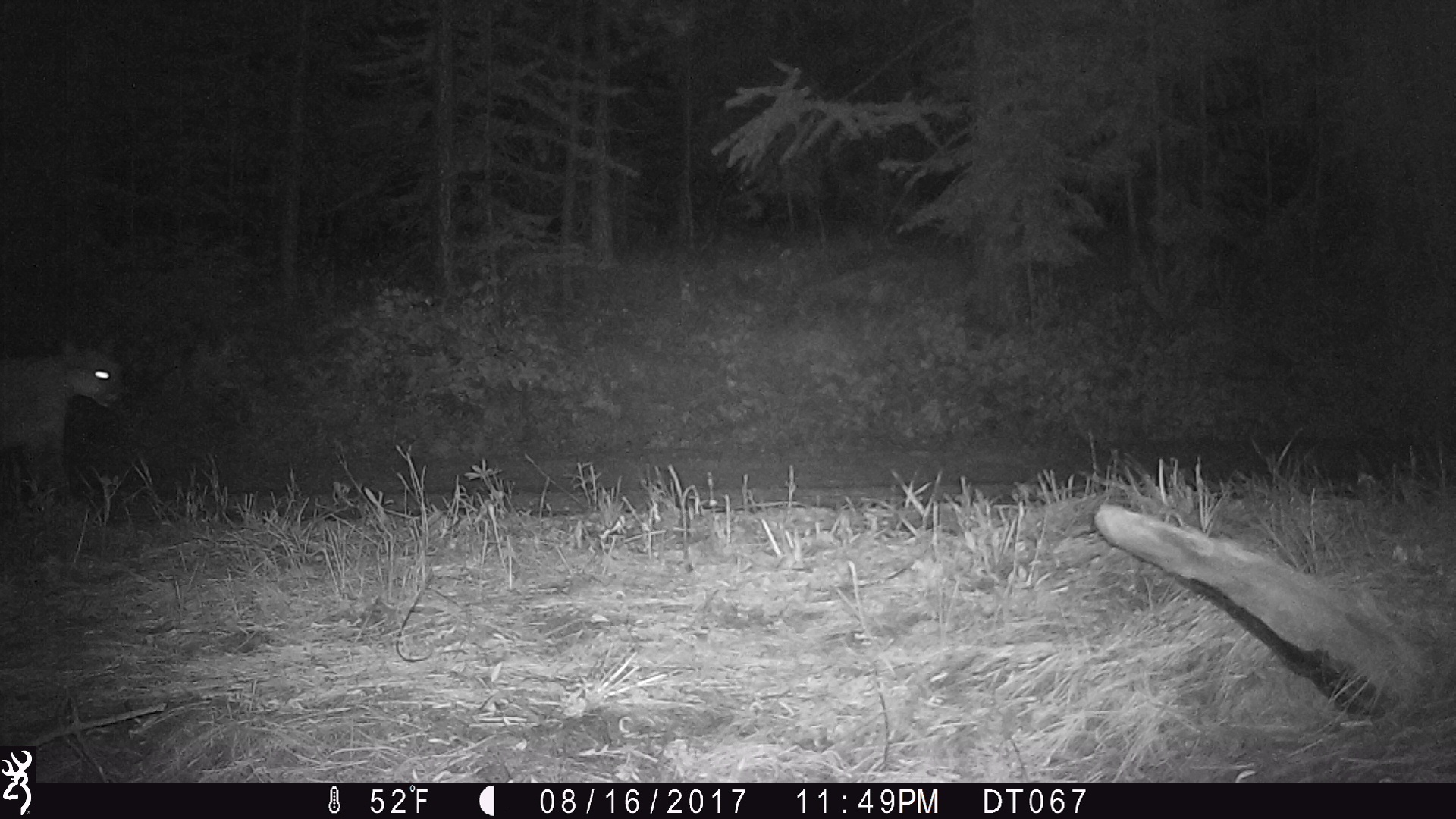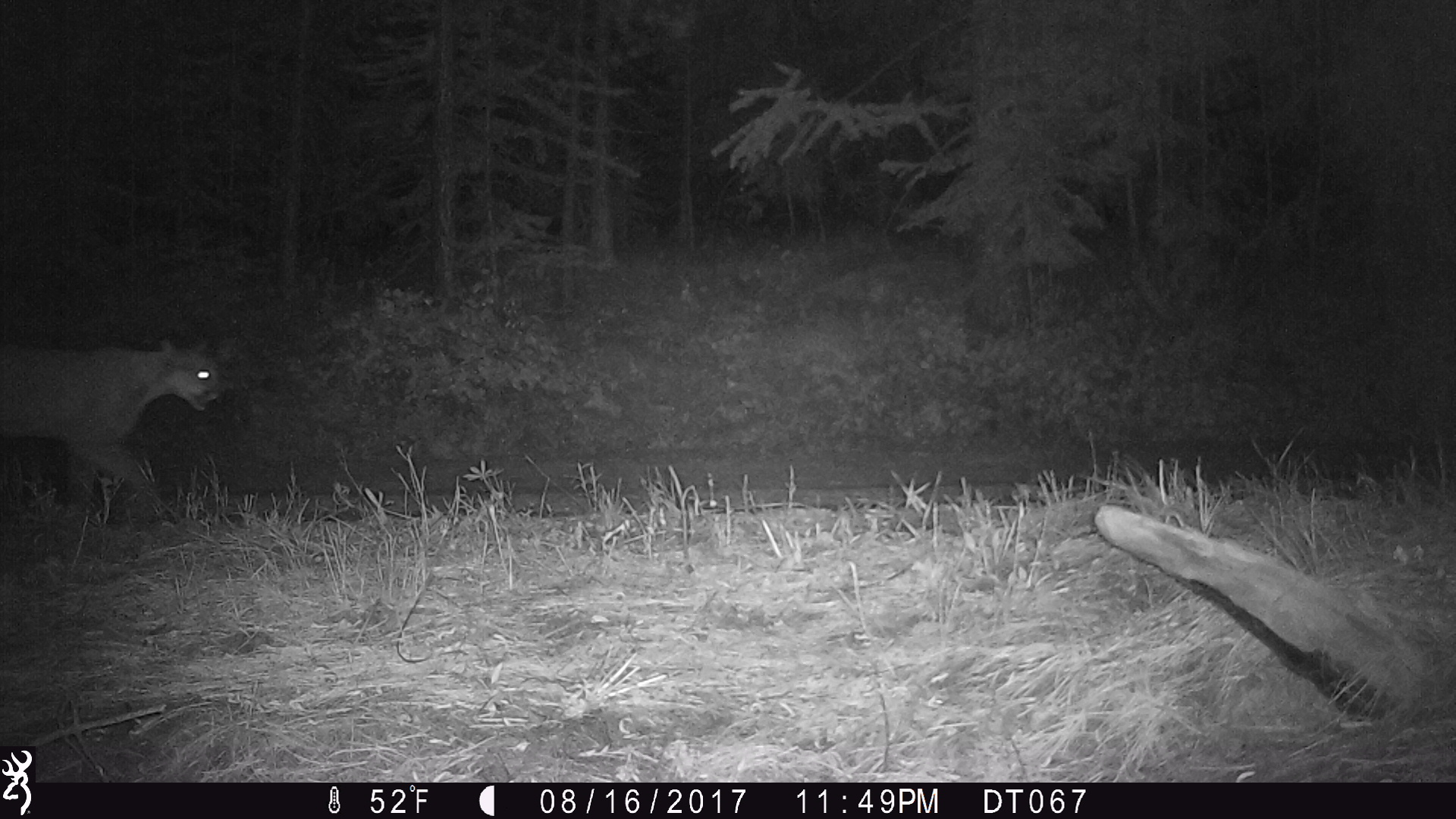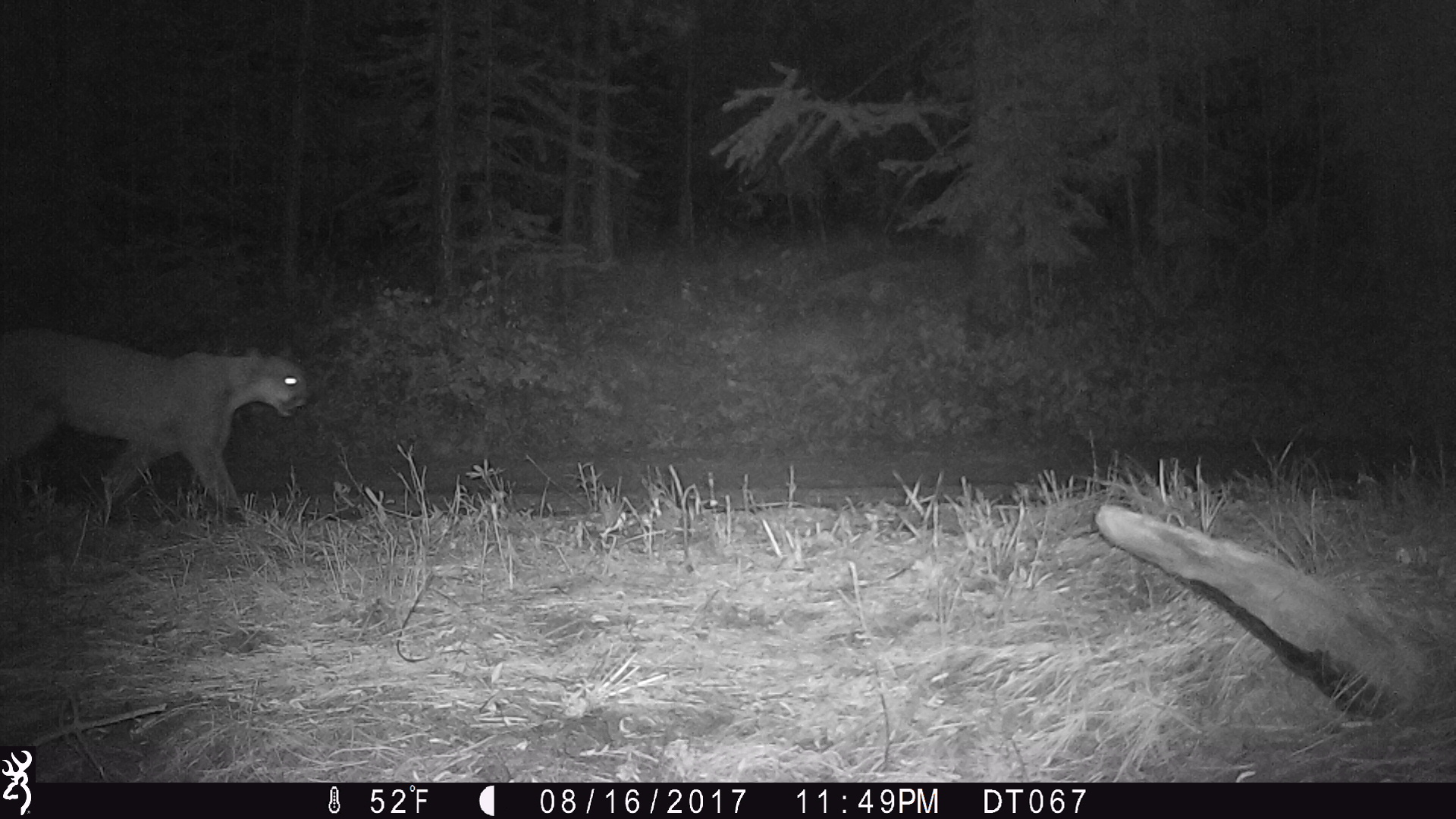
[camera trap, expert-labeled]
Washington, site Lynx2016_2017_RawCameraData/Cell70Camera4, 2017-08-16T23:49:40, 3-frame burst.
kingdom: Animalia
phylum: Chordata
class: Mammalia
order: Carnivora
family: Felidae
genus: Puma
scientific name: Puma concolor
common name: mountain lion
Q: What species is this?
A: Puma concolor (mountain lion).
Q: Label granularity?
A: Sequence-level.